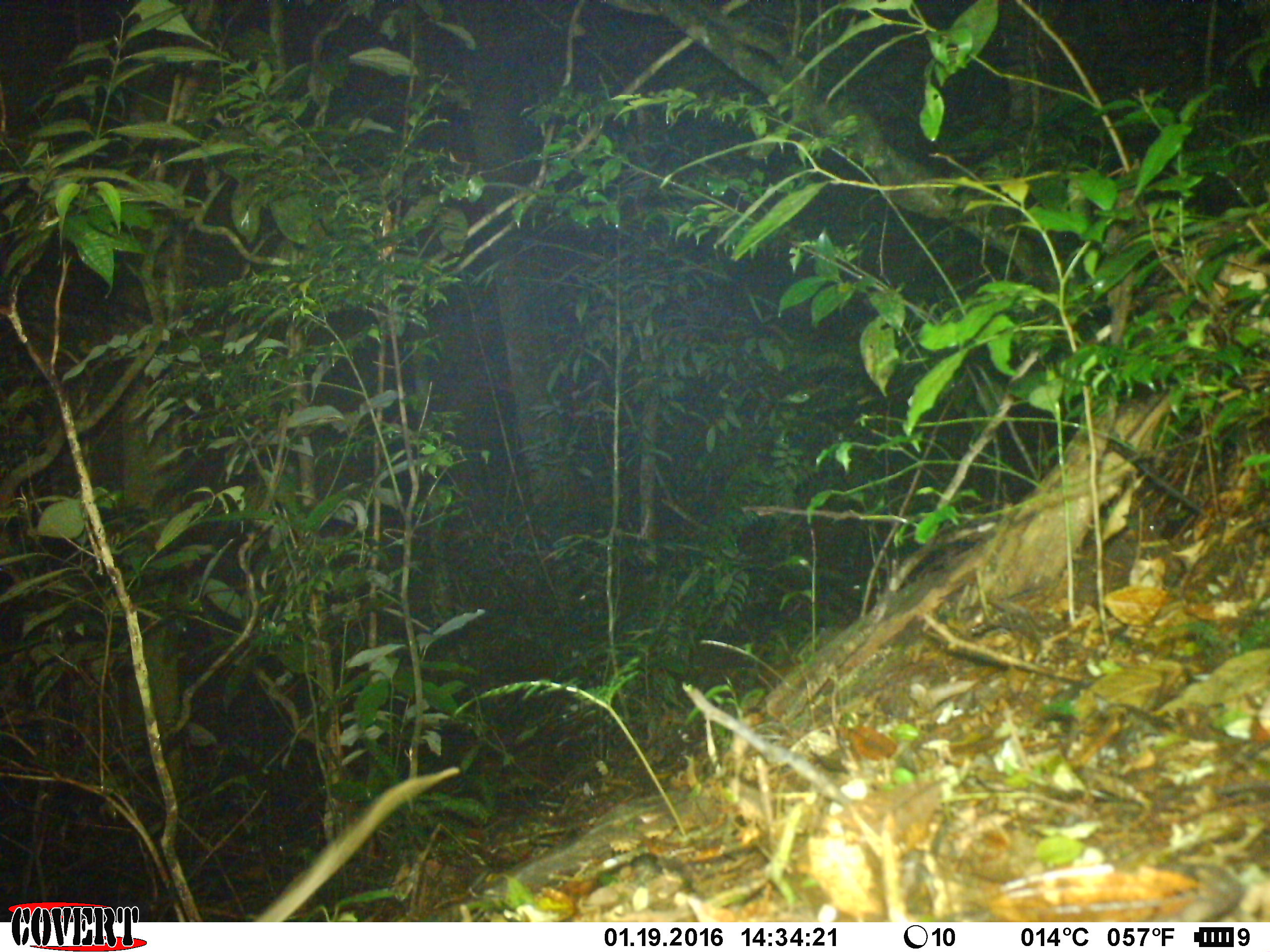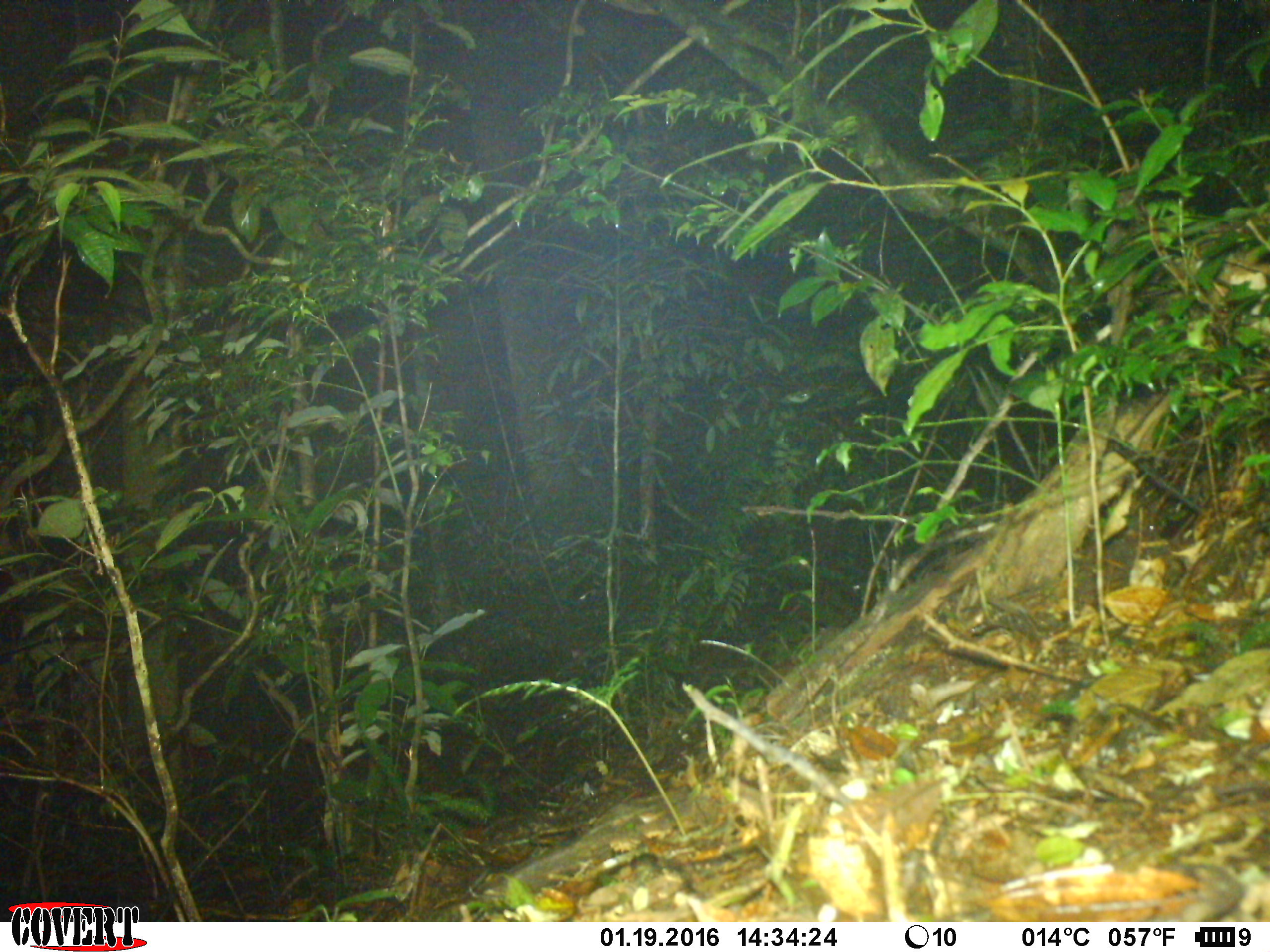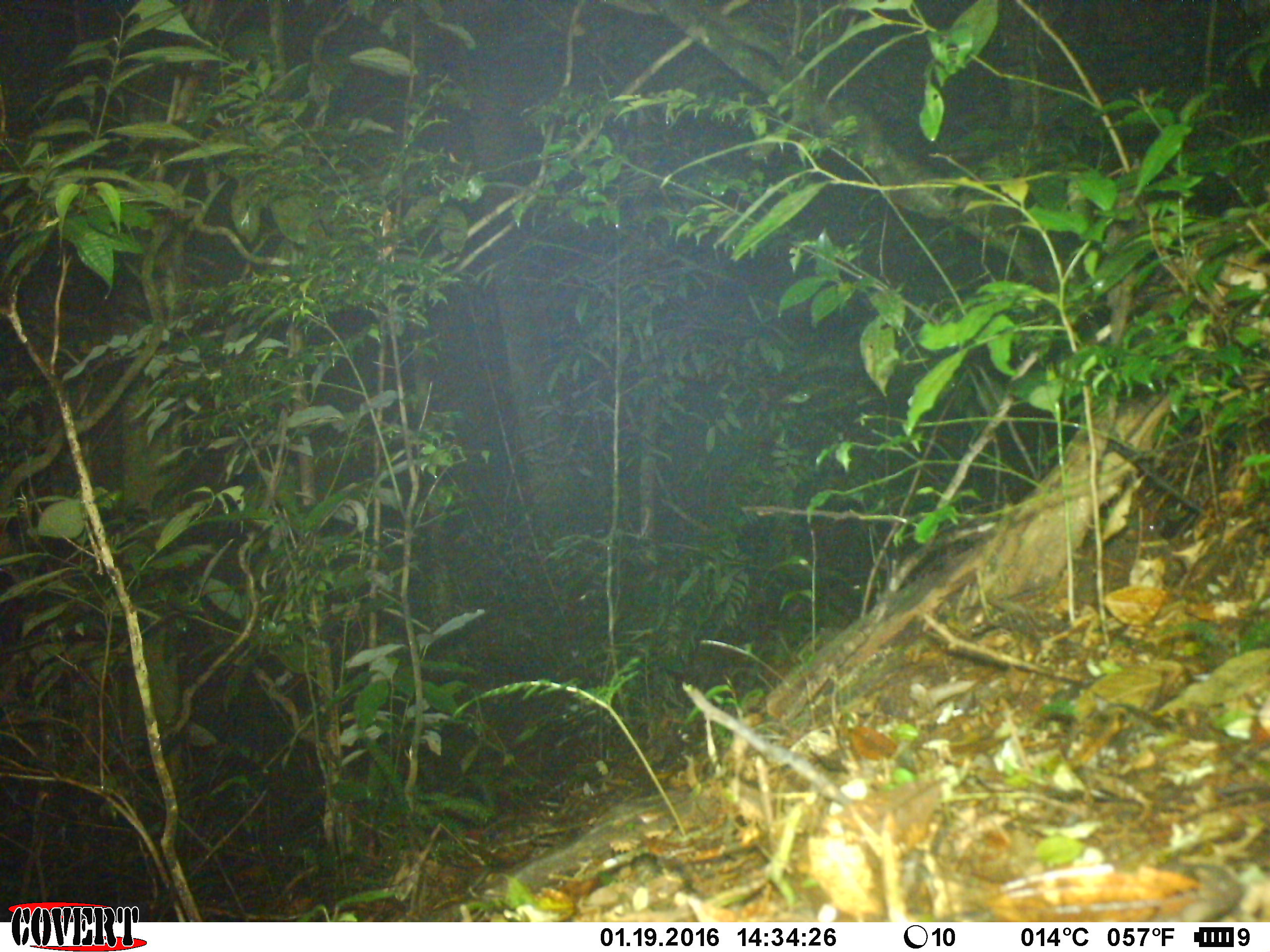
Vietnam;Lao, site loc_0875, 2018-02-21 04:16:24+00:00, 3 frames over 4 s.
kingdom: Animalia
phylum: Chordata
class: Mammalia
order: Rodentia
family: Muridae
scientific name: Muridae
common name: old-world mice and rats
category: unidentified murid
Unidentified murid (old-world mice and rats) (Muridae). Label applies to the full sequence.